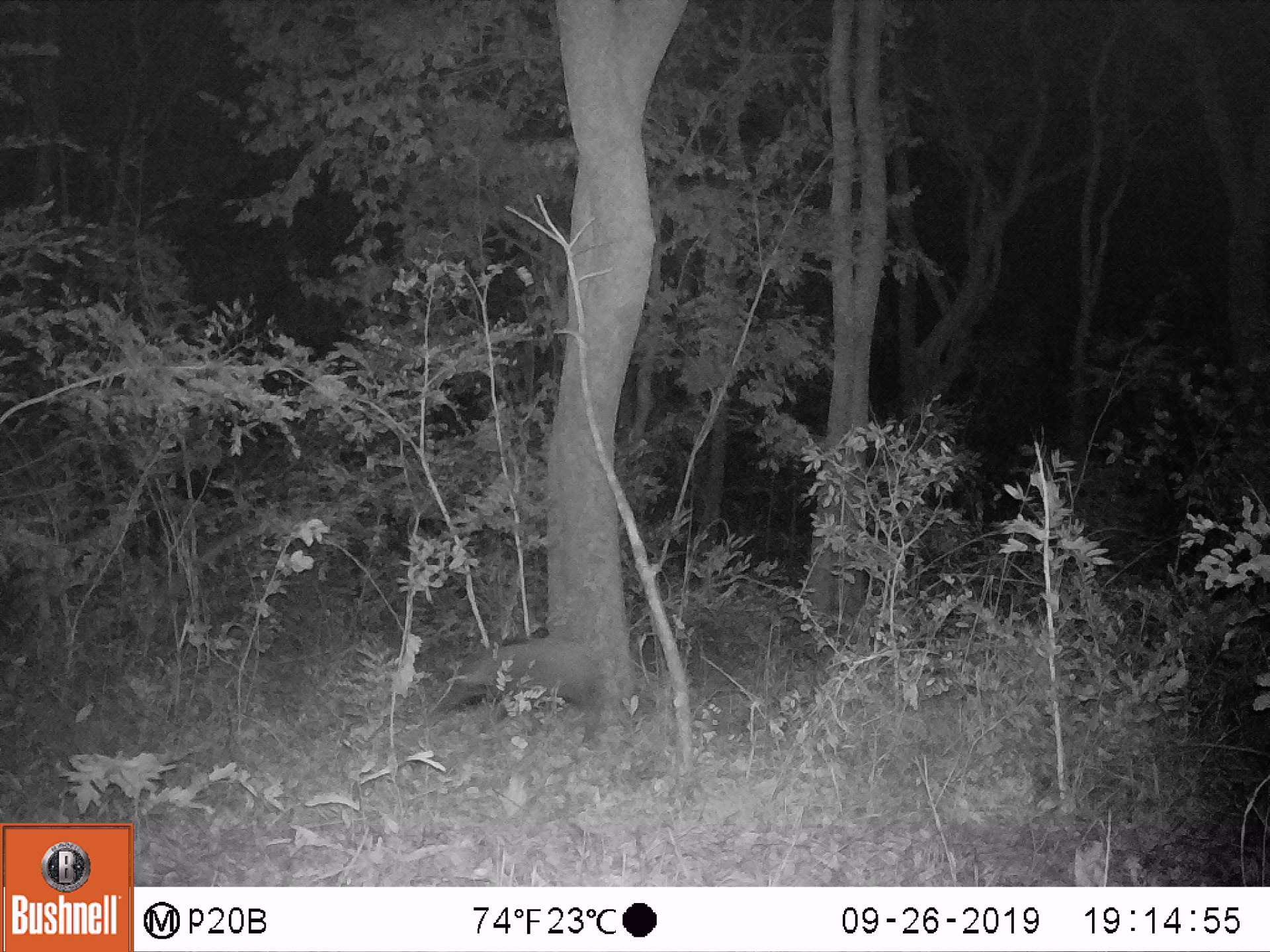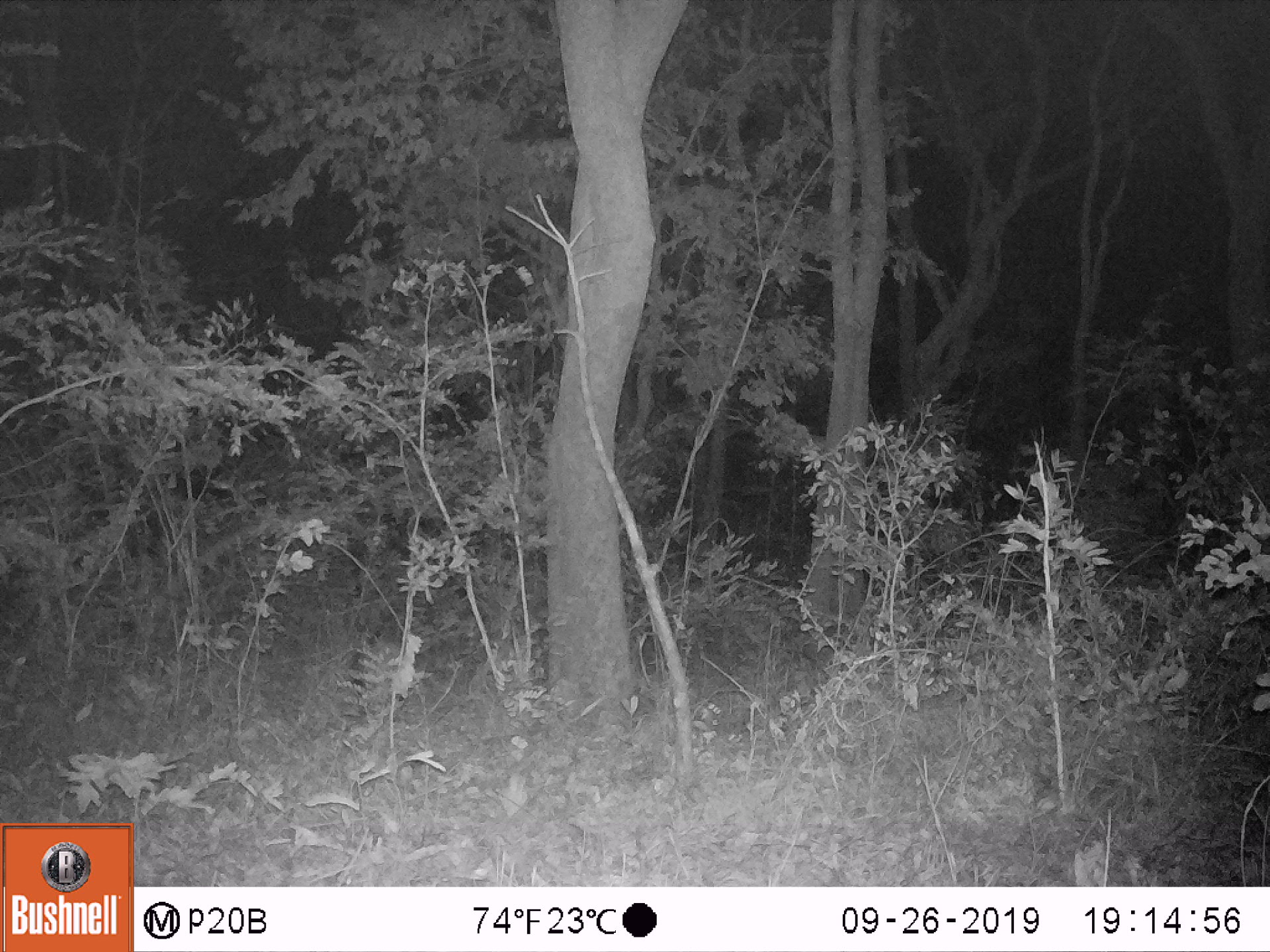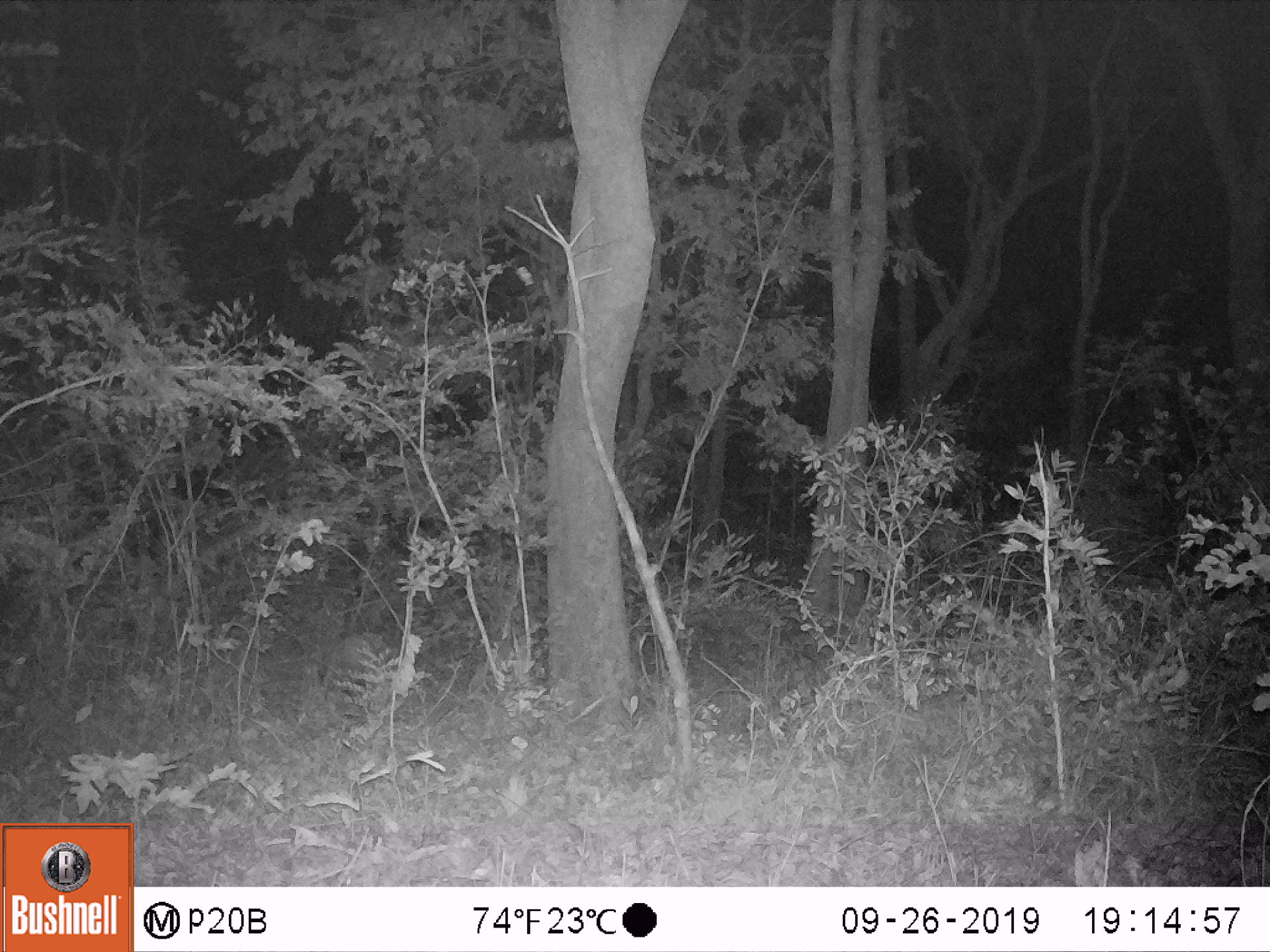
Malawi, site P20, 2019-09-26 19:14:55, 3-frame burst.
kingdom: Animalia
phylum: Chordata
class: Mammalia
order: Artiodactyla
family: Suidae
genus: Potamochoerus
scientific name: Potamochoerus larvatus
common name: bushpig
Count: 1.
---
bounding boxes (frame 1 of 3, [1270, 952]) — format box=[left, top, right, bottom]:
bushpig: box=[445, 632, 606, 741]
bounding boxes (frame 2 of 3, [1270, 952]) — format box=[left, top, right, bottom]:
bushpig: box=[333, 626, 406, 716]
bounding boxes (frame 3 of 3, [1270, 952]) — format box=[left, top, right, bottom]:
bushpig: box=[309, 615, 390, 709]